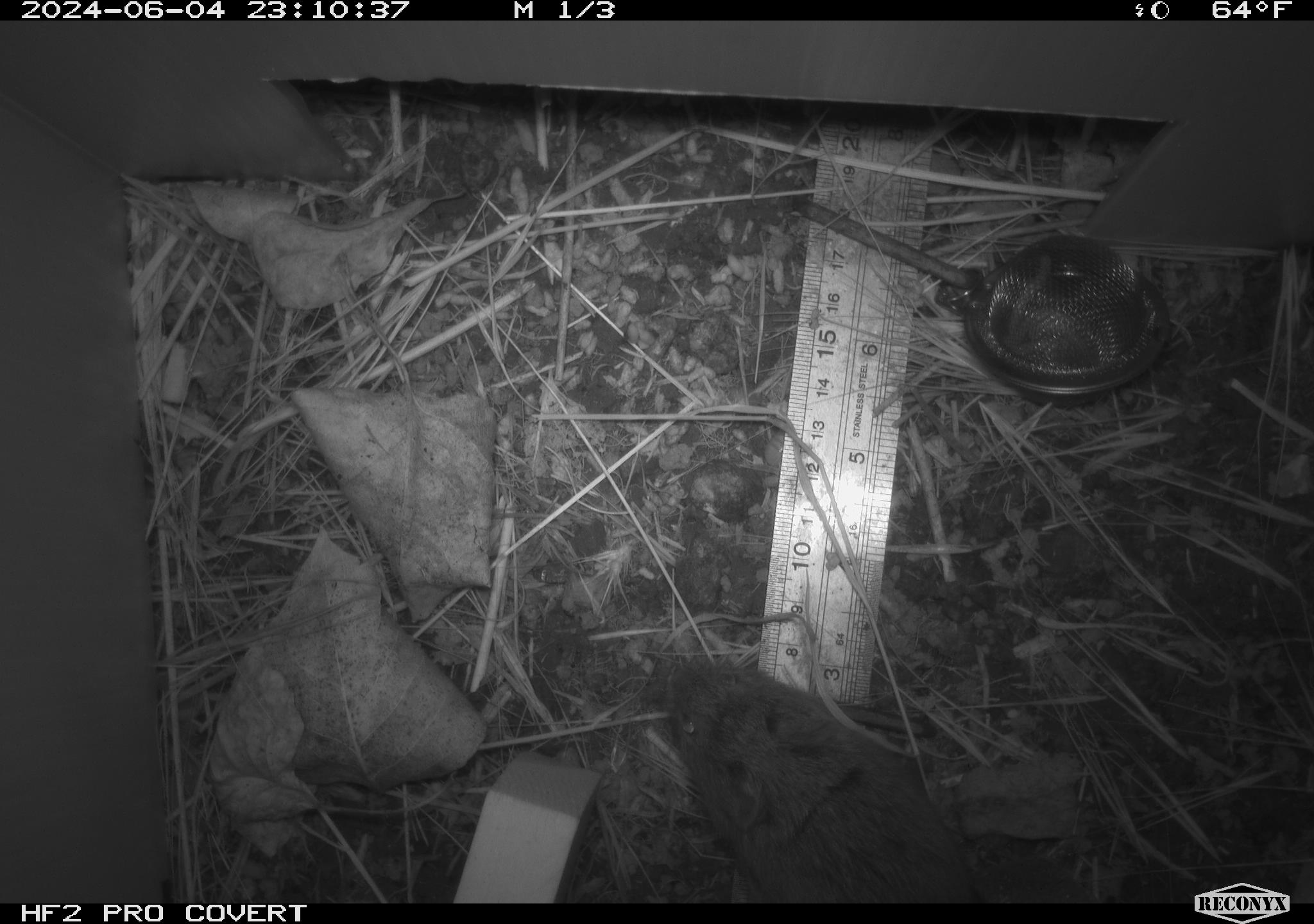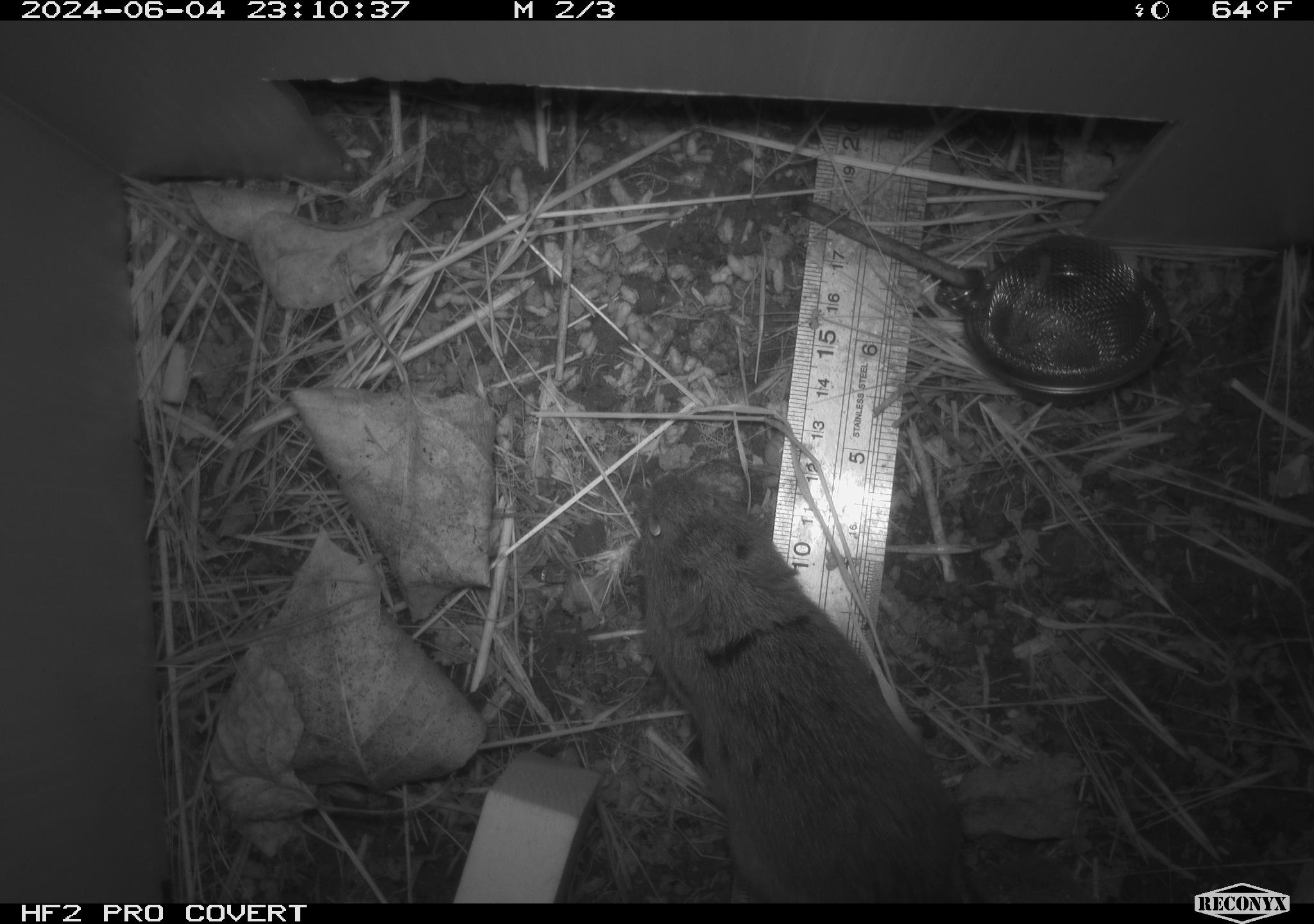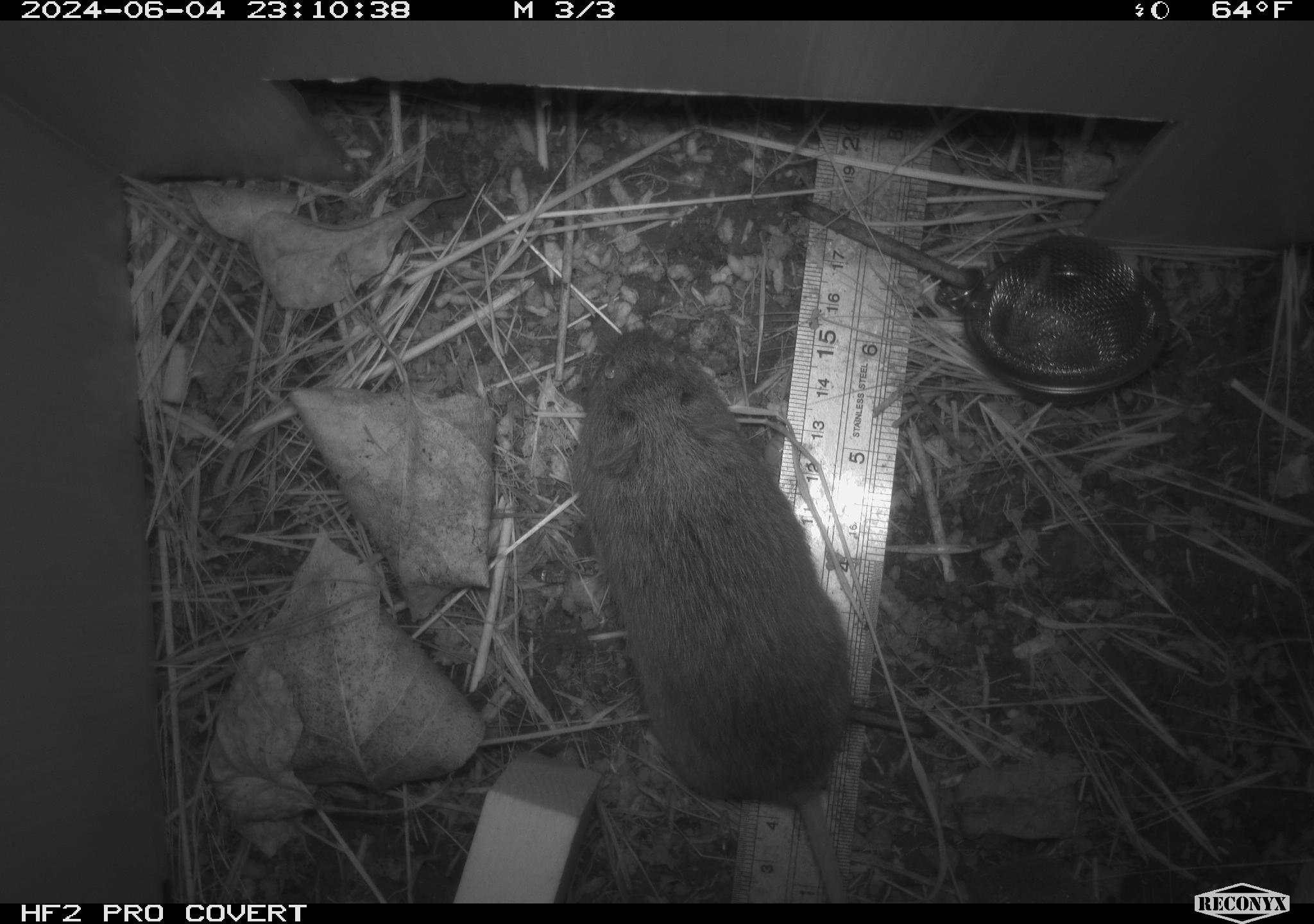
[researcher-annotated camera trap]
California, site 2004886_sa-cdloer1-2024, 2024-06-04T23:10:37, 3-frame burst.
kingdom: Animalia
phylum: Chordata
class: Mammalia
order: Rodentia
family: Cricetidae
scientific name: Arvicolinae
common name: voles, lemmings, and muskrats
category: arvicolinae subfamily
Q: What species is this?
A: Arvicolinae subfamily (voles, lemmings, and muskrats) (Arvicolinae).